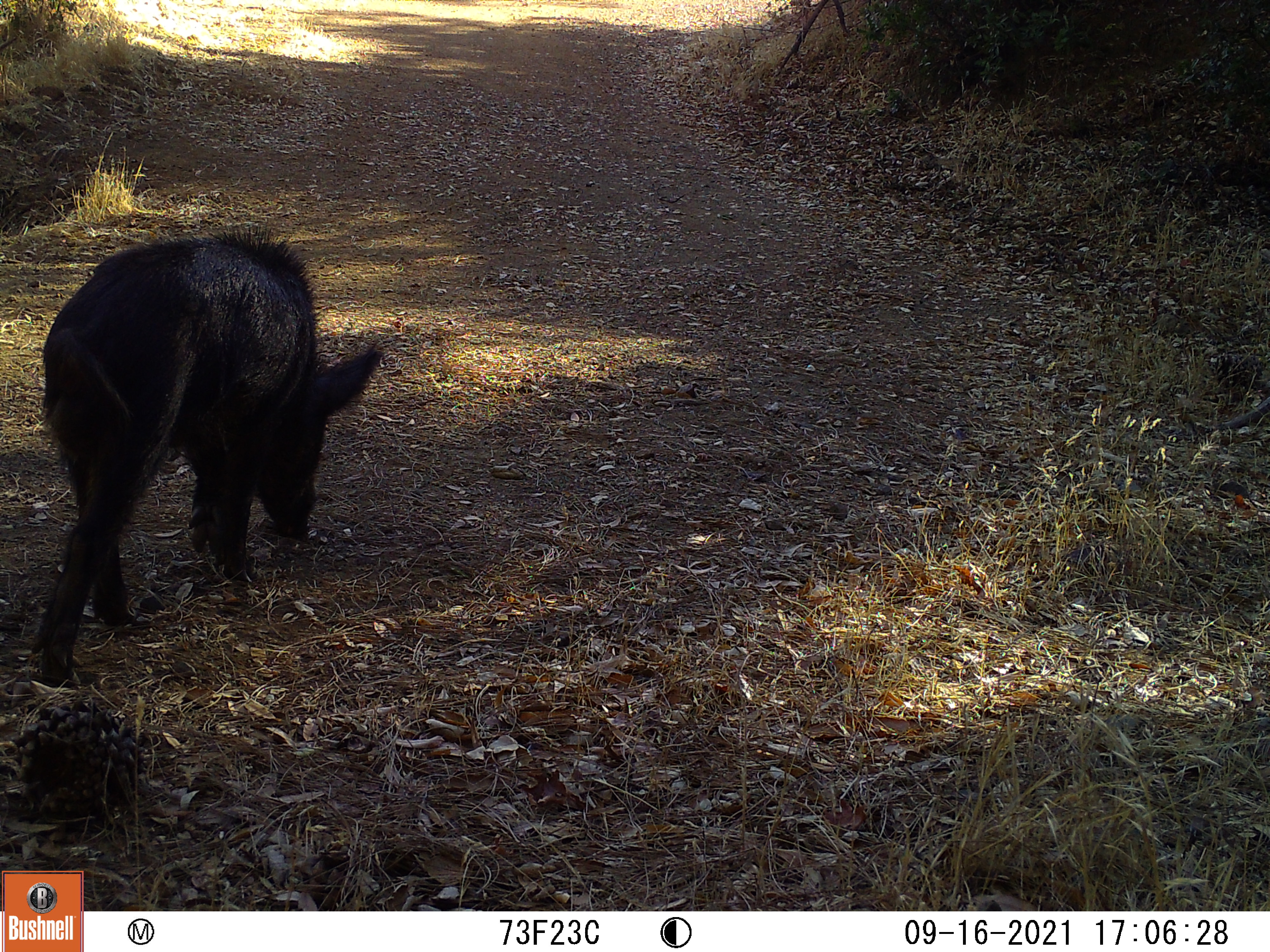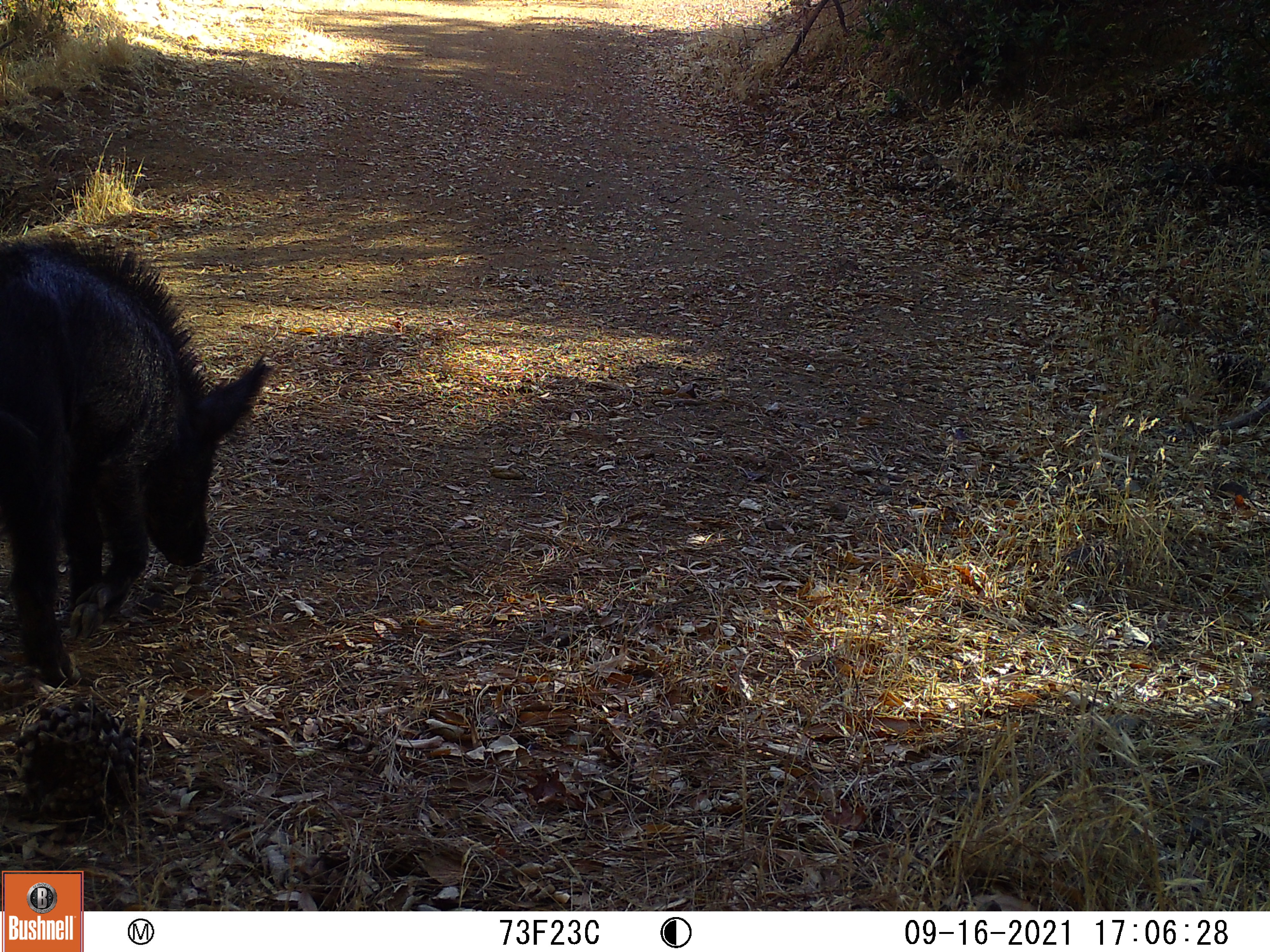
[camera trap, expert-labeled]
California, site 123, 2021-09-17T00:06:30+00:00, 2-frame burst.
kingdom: Animalia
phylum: Chordata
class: Mammalia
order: Artiodactyla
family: Suidae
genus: Sus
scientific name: Sus scrofa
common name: wild boar